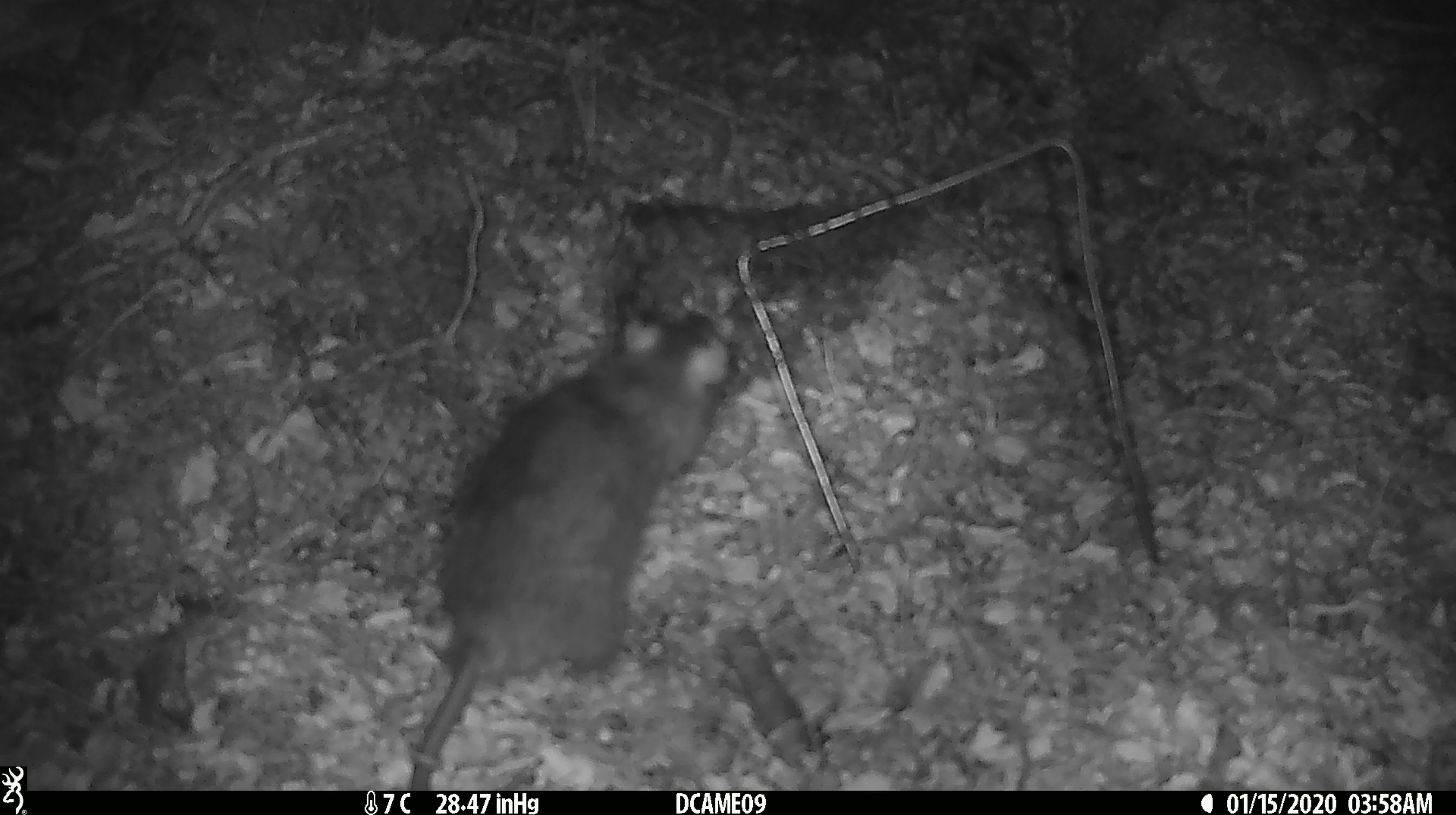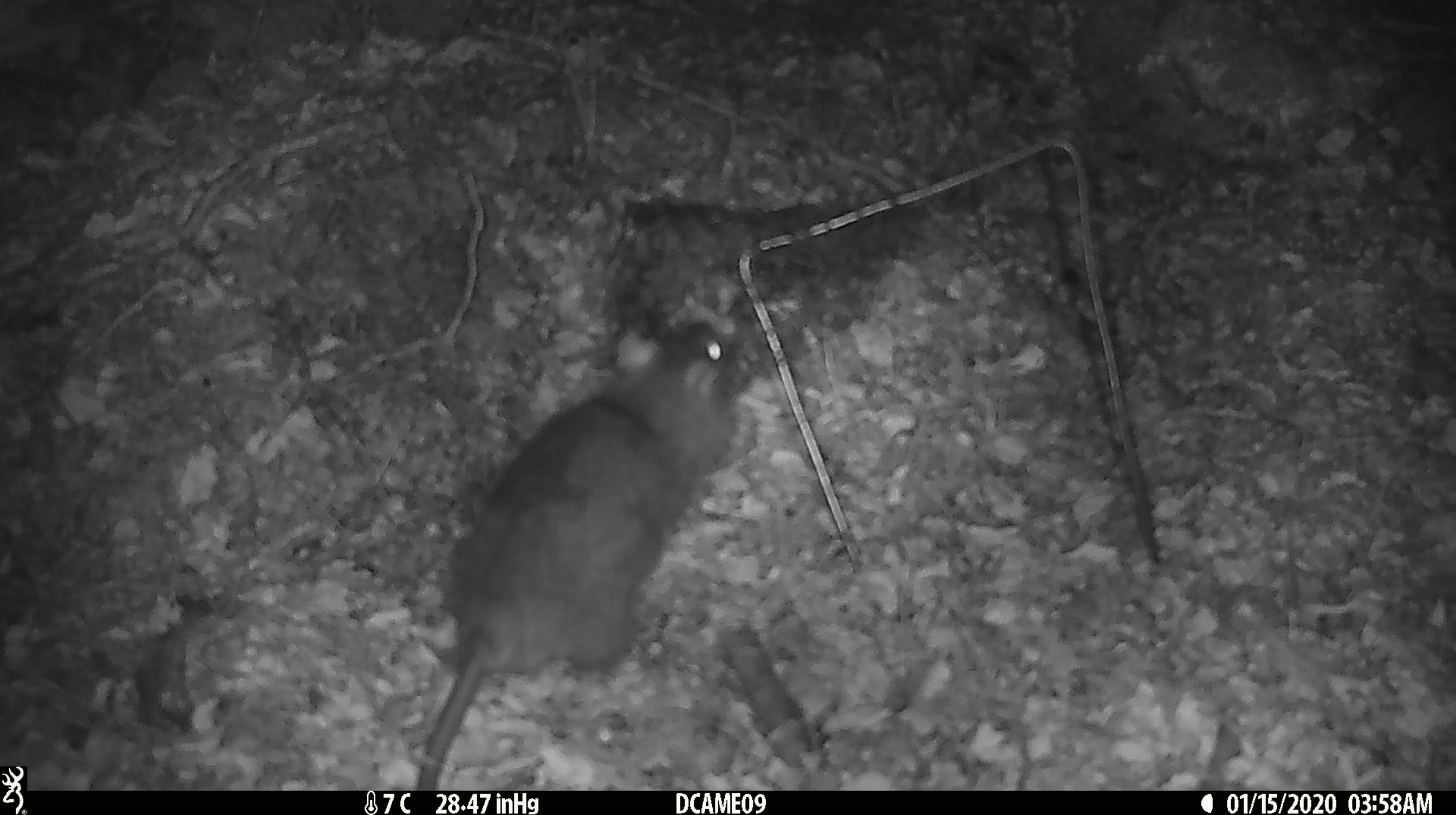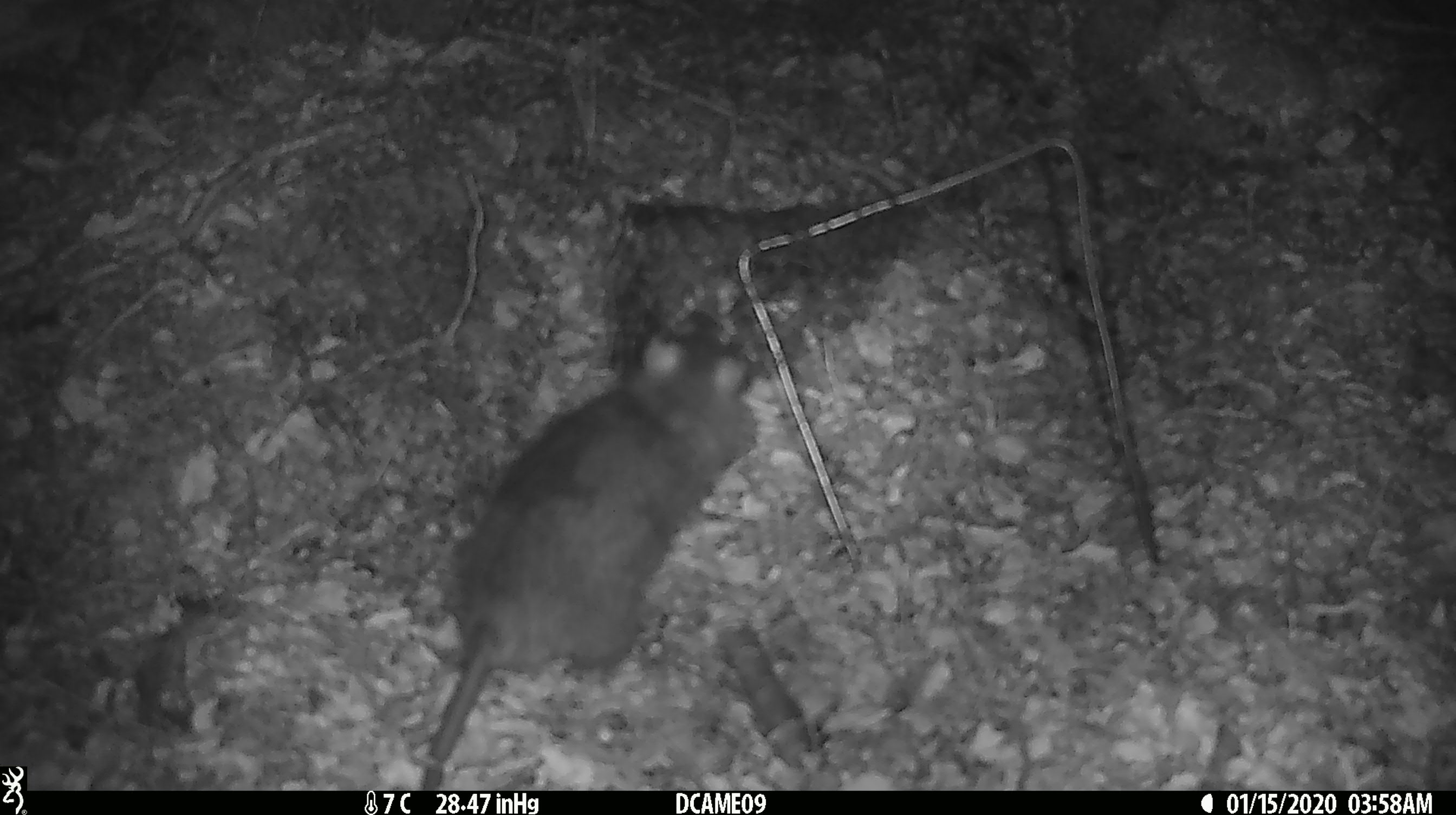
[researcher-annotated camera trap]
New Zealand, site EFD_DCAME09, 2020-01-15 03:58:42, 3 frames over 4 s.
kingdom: Animalia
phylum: Chordata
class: Mammalia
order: Rodentia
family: Muridae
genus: Rattus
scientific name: Rattus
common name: rat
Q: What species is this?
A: Rat (Rattus).